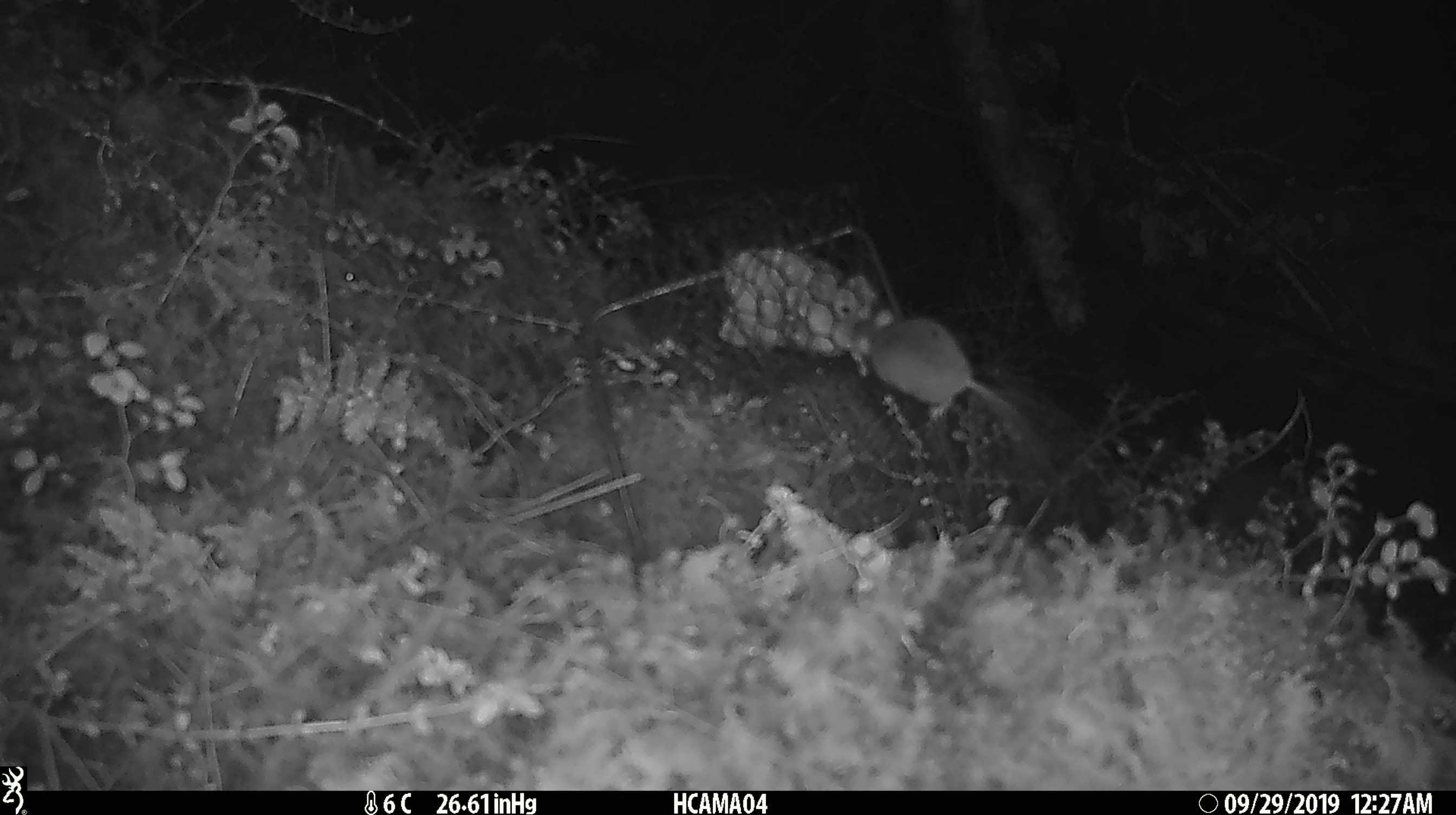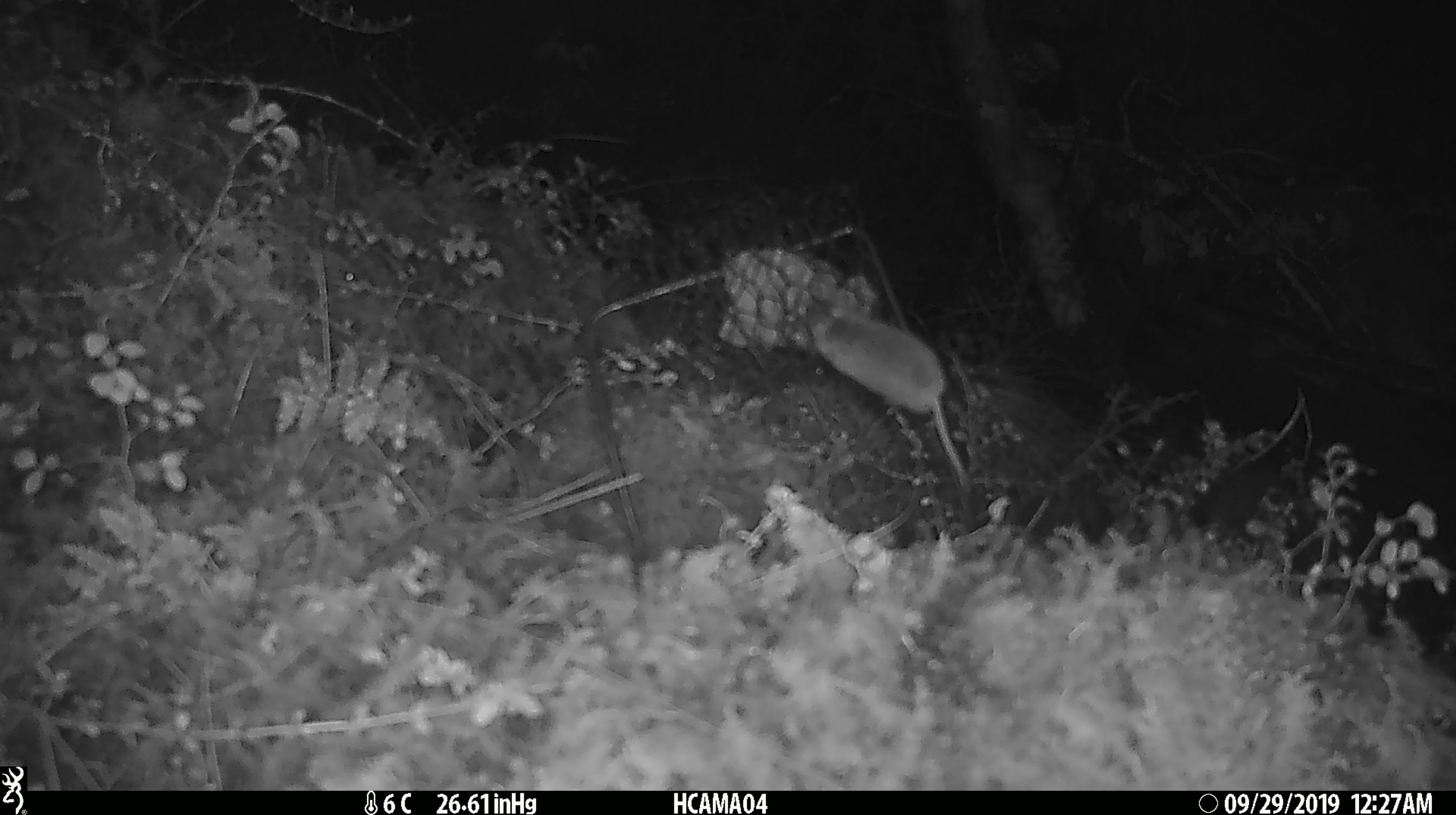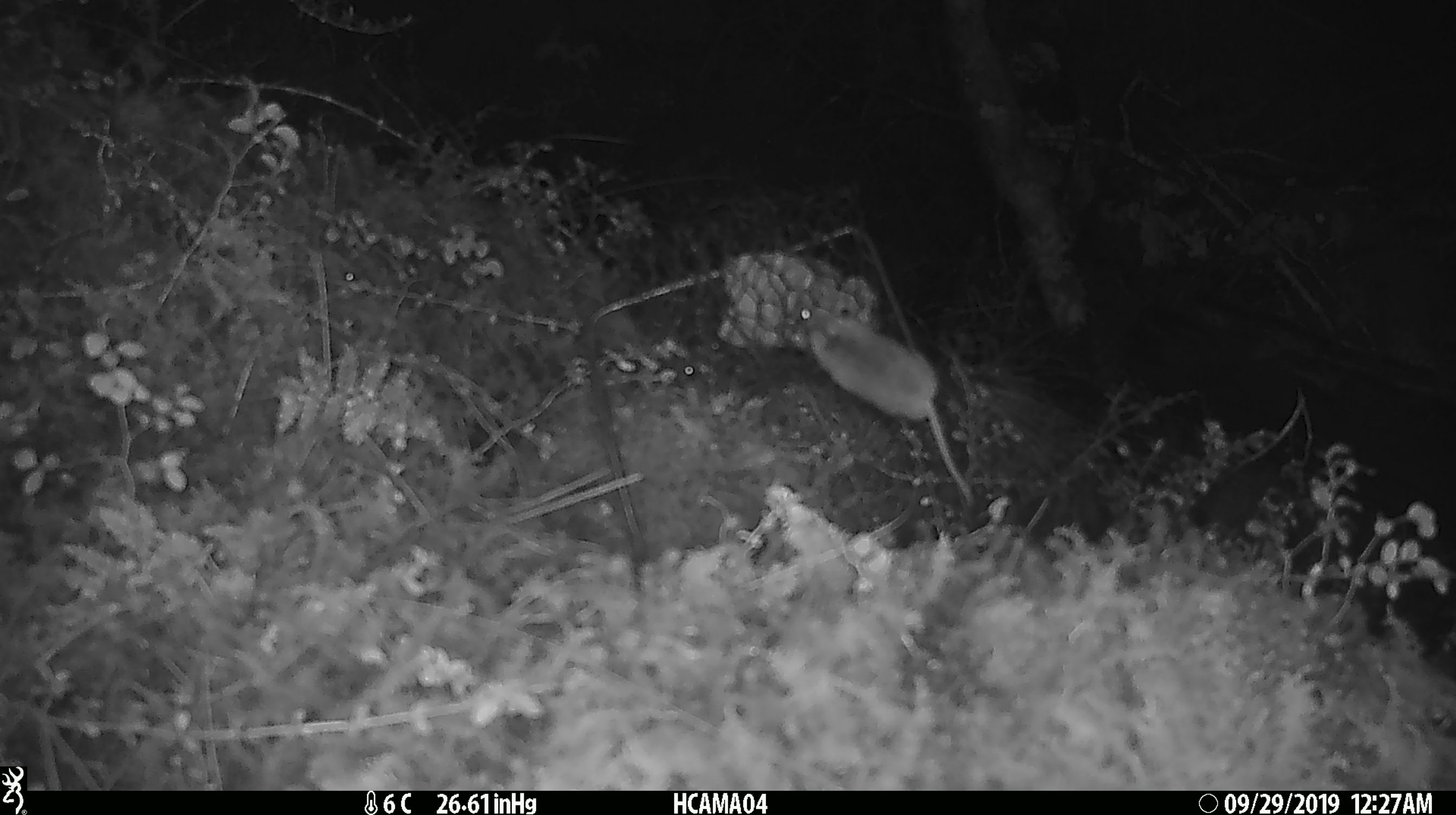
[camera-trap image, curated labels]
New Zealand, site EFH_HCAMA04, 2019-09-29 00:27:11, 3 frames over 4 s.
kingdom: Animalia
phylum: Chordata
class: Mammalia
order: Rodentia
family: Muridae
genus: Mus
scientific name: Mus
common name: mouse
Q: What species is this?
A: Mouse (Mus).